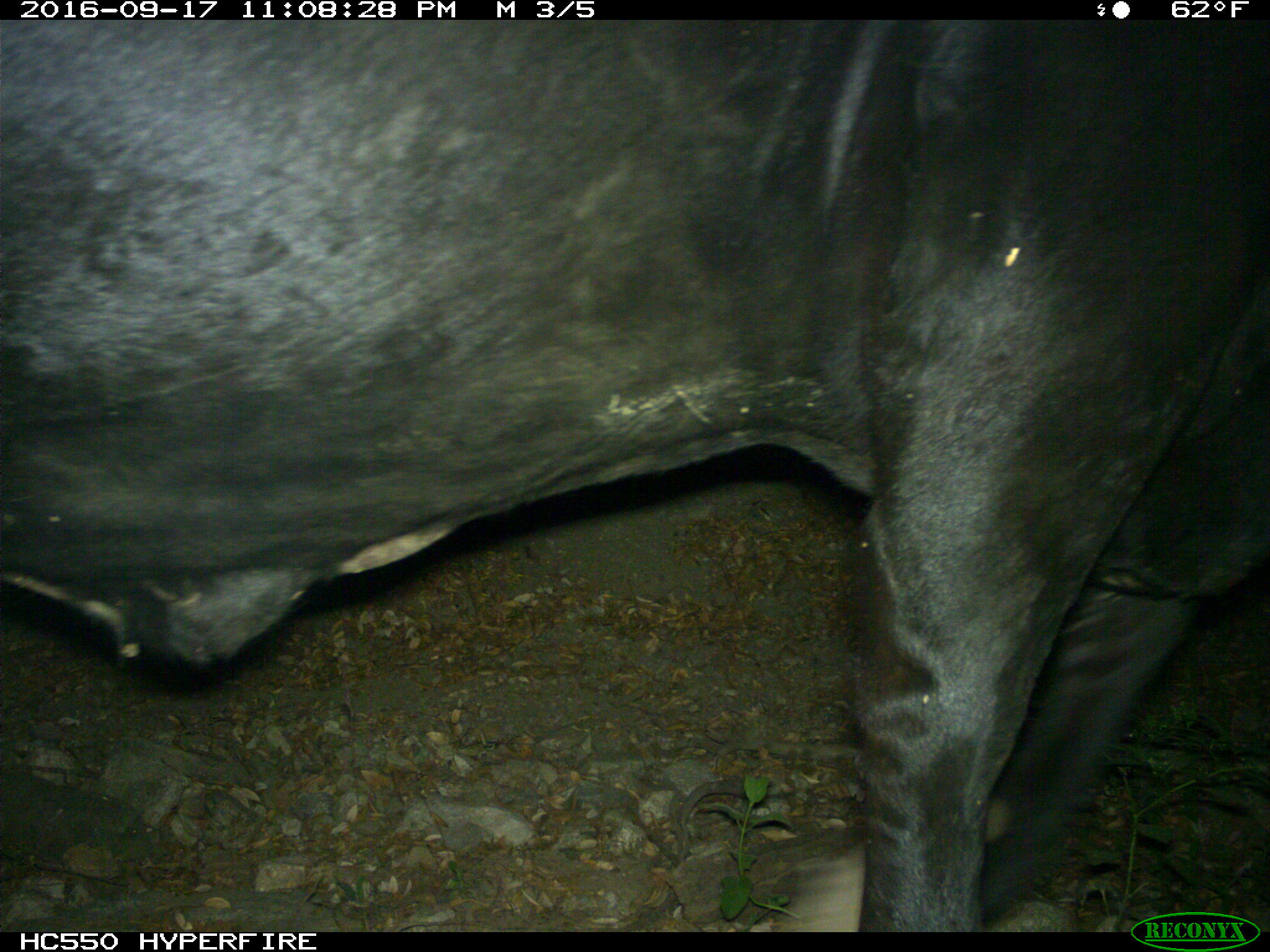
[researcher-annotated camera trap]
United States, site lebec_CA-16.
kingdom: Animalia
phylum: Chordata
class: Mammalia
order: Artiodactyla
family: Bovidae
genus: Bos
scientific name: Bos taurus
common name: domestic cow